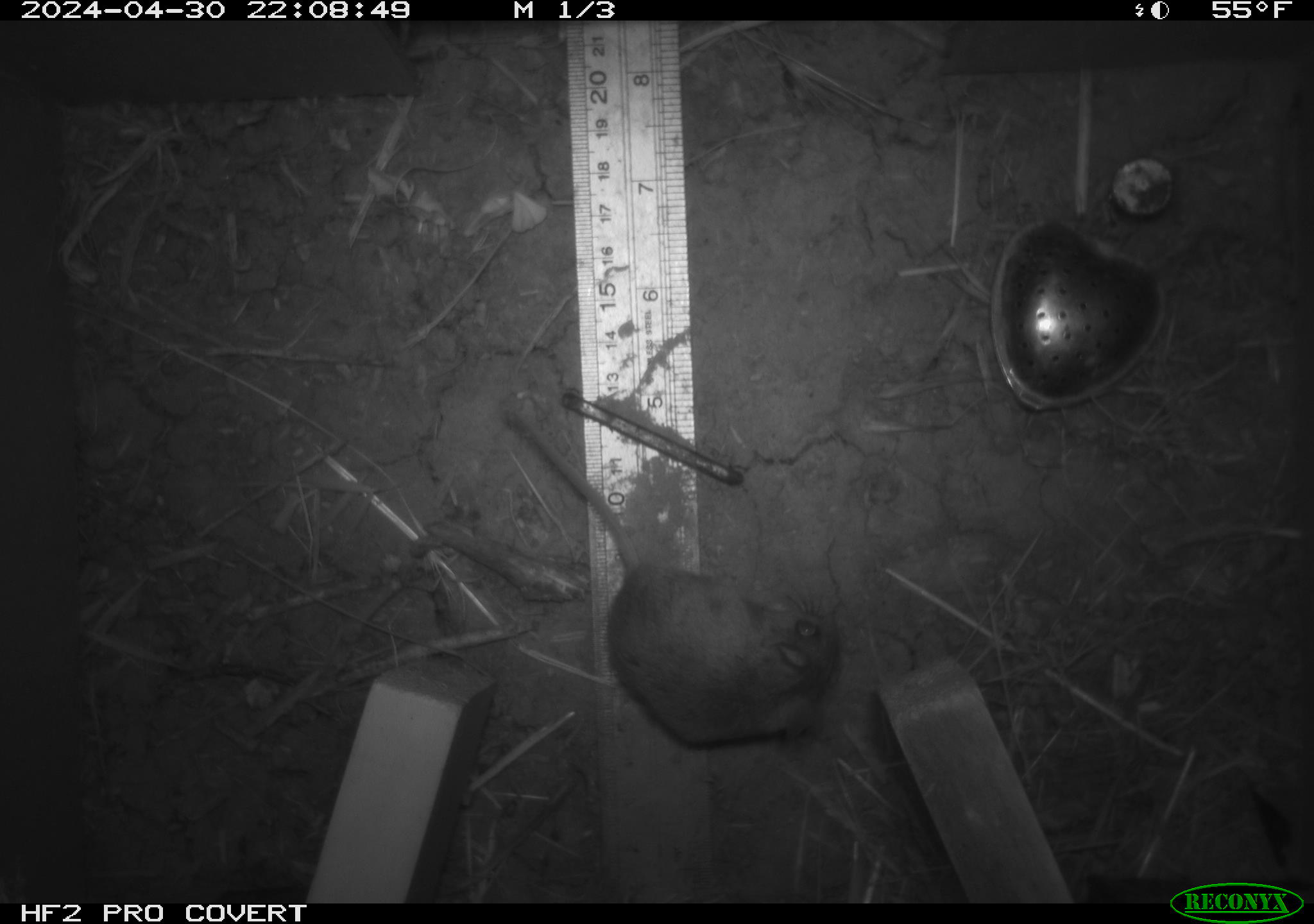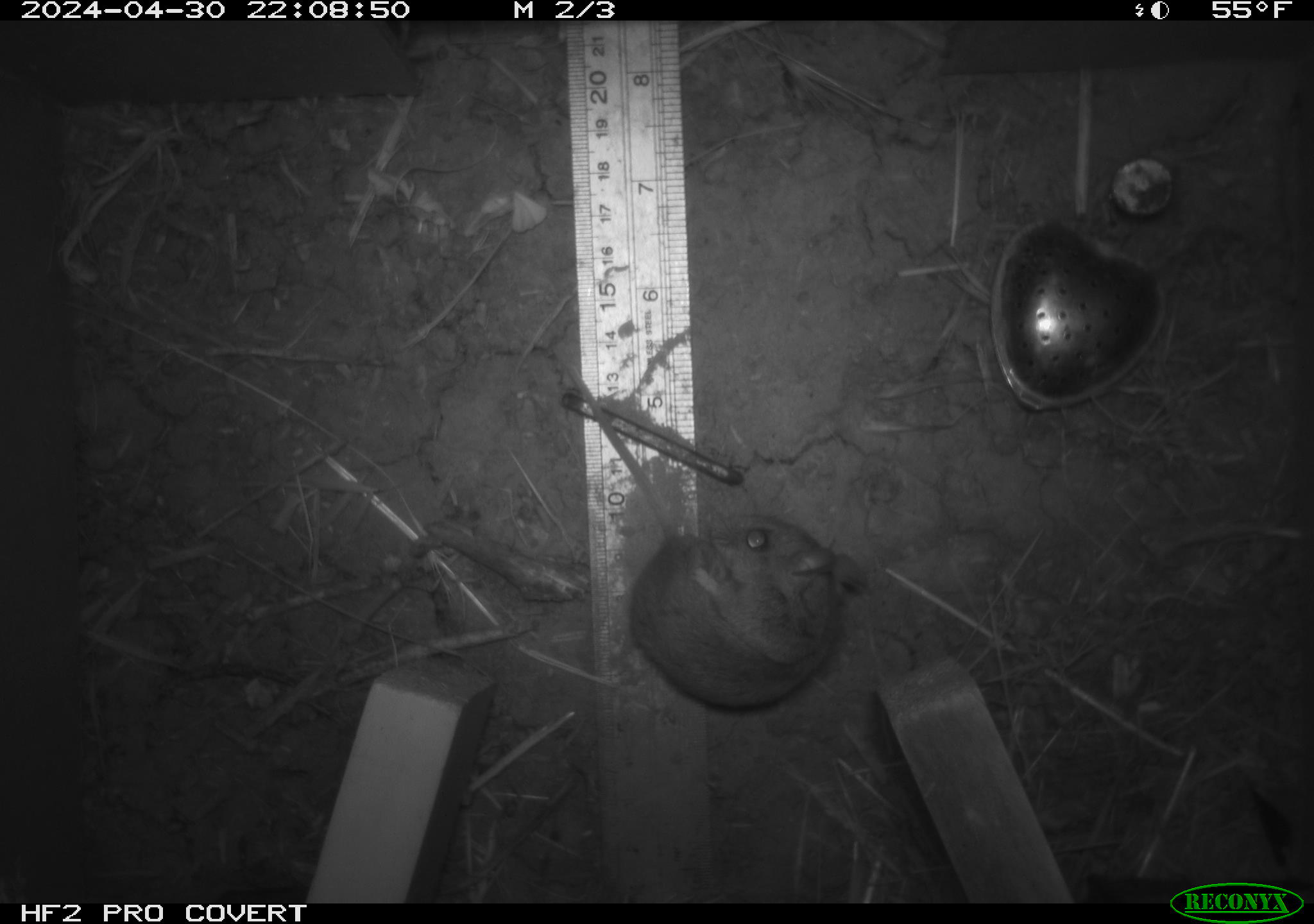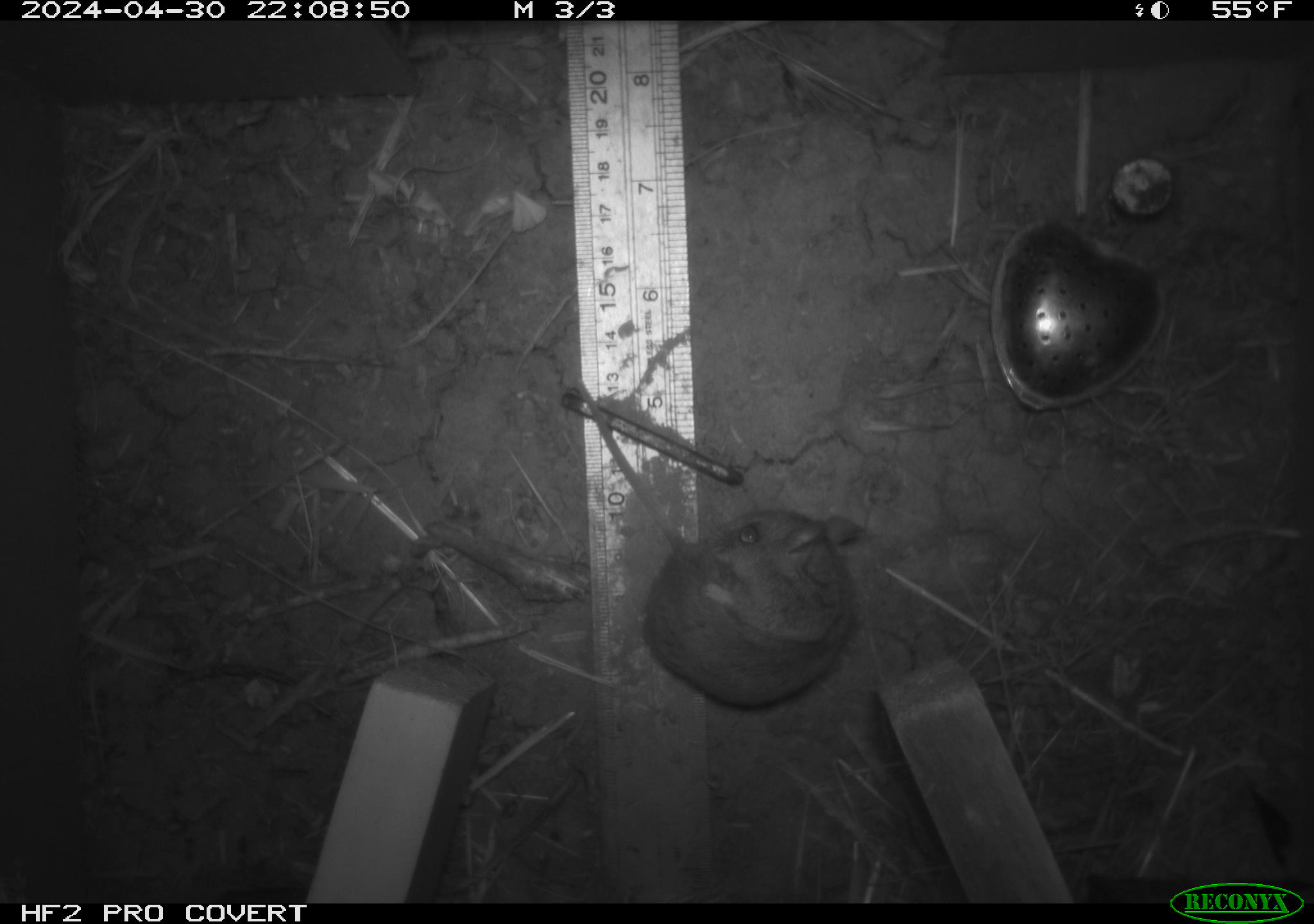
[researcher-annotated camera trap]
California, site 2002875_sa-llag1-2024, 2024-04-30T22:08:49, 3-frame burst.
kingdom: Animalia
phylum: Chordata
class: Mammalia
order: Rodentia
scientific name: Rodentia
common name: mouse species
Mouse species (Rodentia).